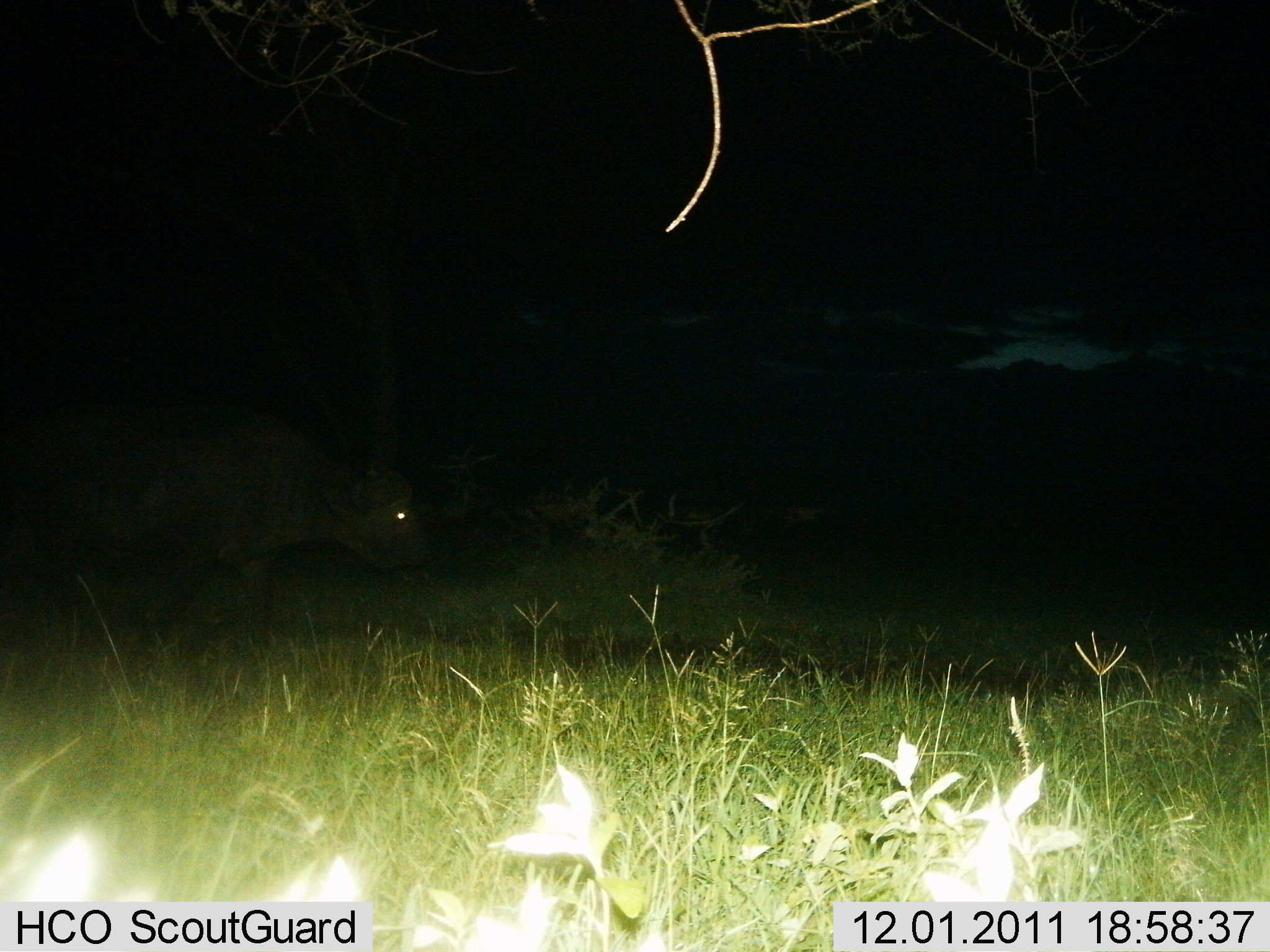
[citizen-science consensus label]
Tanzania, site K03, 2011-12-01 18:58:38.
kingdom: Animalia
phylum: Chordata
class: Mammalia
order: Artiodactyla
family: Bovidae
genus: Syncerus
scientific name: Syncerus caffer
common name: cape buffalo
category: buffalo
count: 1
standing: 17%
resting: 0%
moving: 83%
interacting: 0%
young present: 0%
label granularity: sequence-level